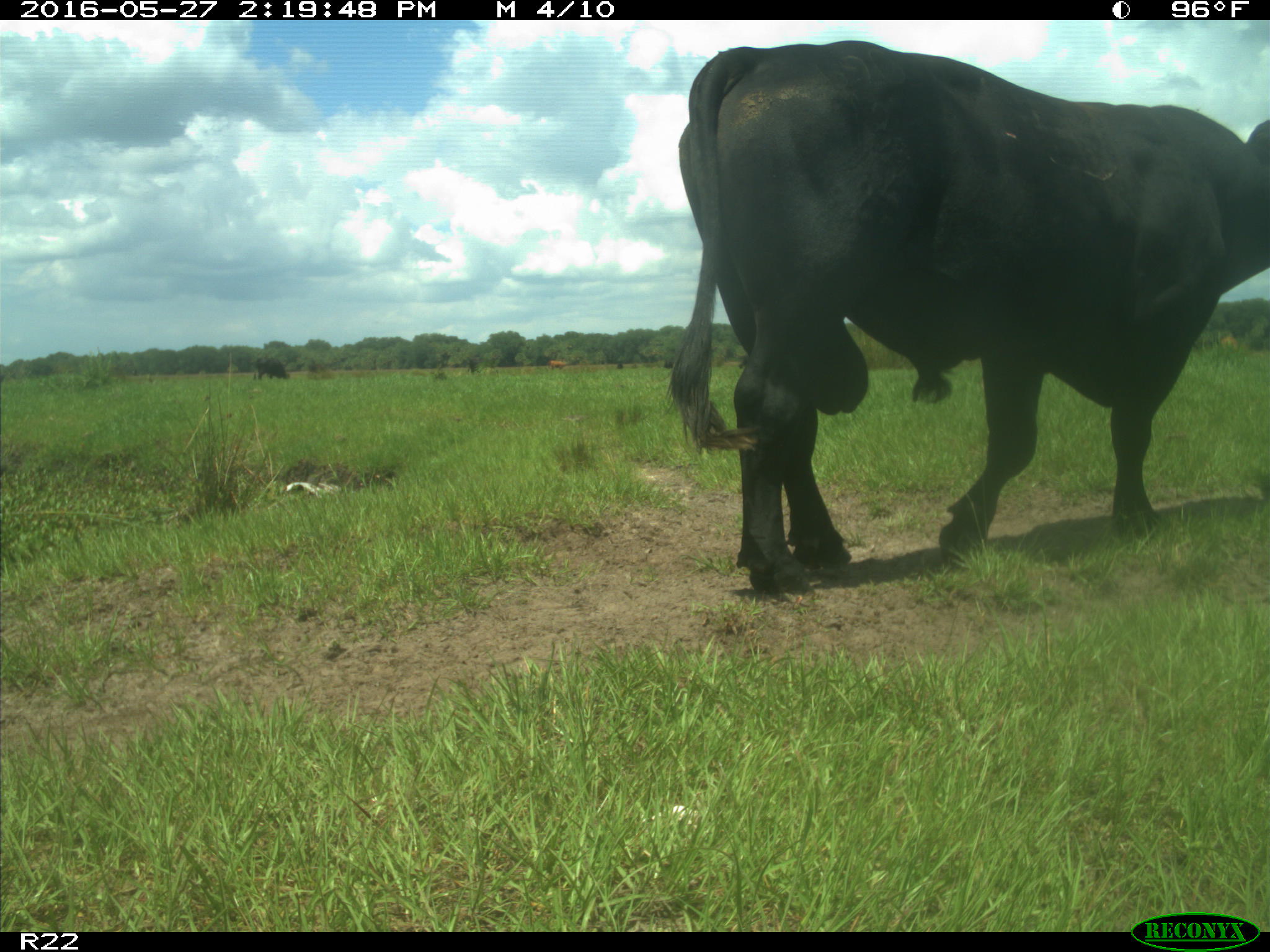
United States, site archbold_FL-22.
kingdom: Animalia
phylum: Chordata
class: Mammalia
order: Artiodactyla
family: Bovidae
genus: Bos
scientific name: Bos taurus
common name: domestic cow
Bos taurus (domestic cow).